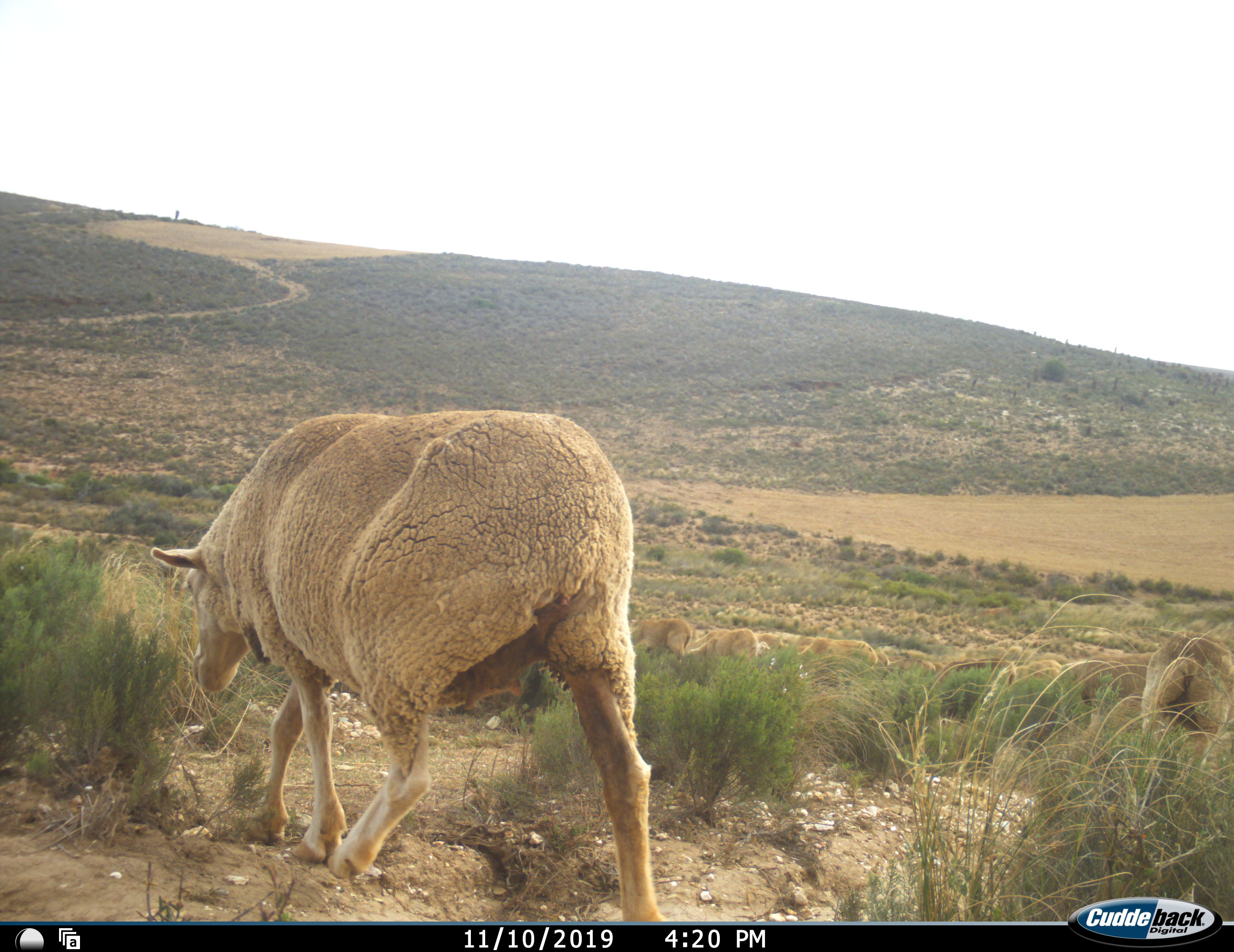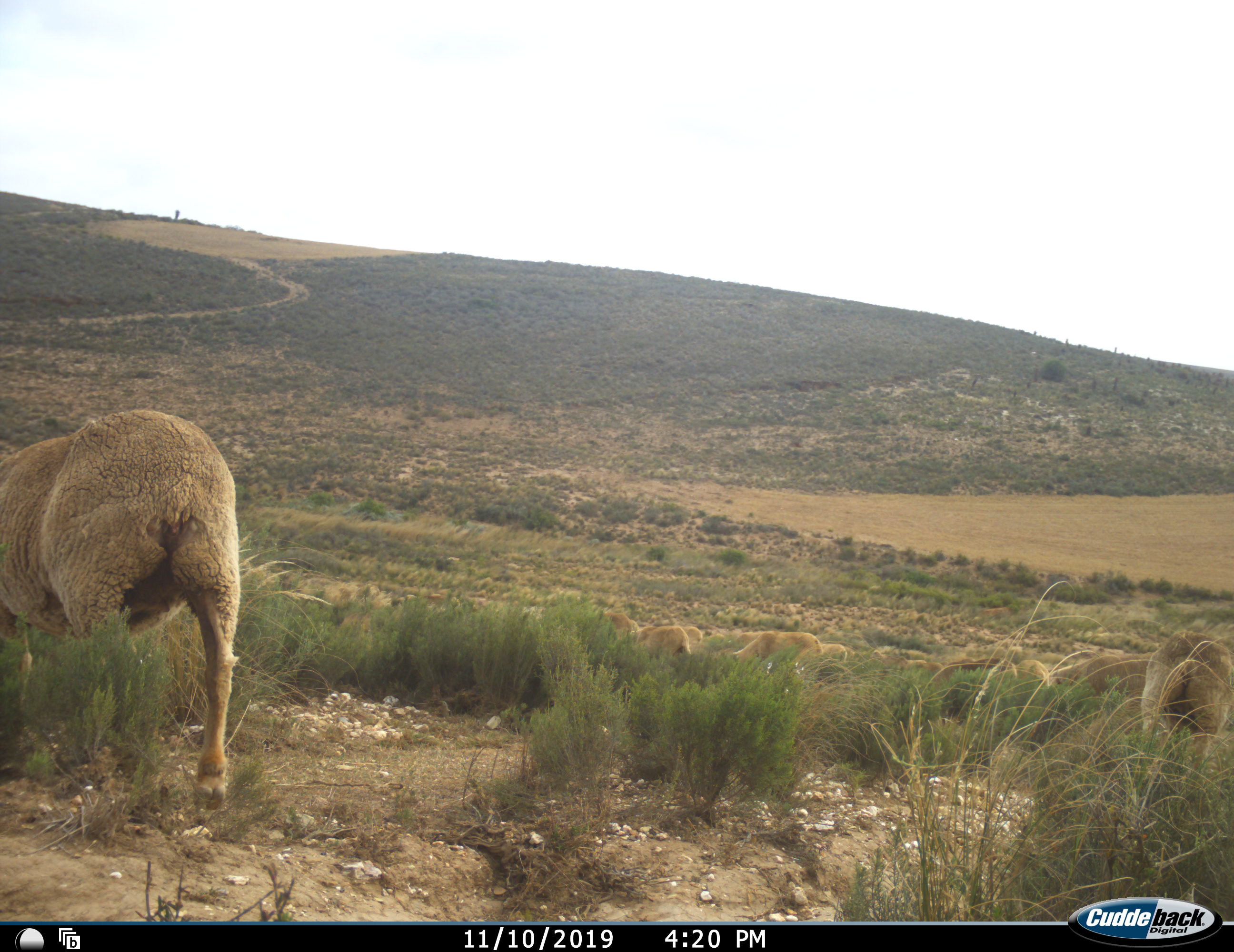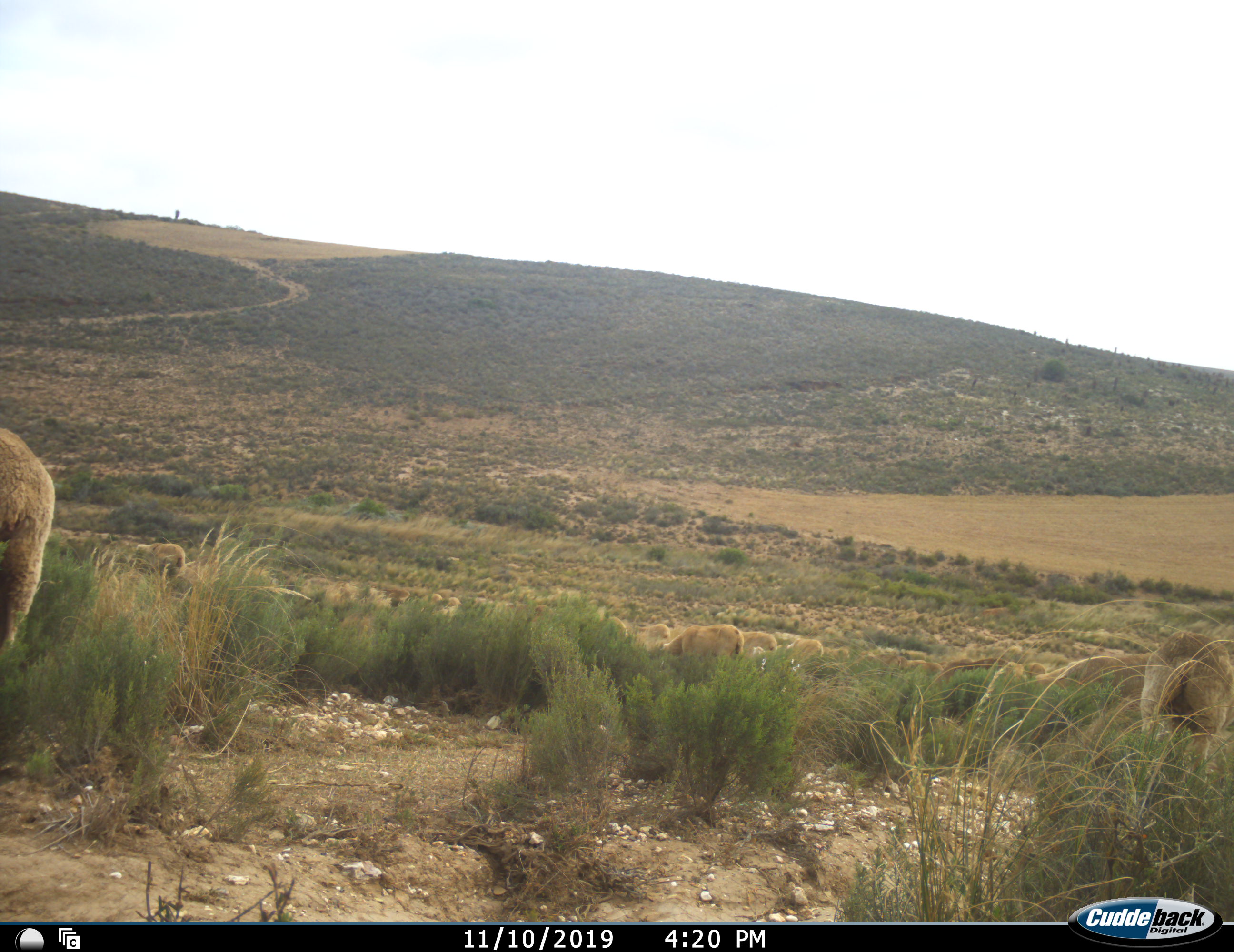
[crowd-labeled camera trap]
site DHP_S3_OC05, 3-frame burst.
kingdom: Animalia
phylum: Chordata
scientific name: Vertebrata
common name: domestic animal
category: domesticanimal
Domesticanimal (domestic animal) (Vertebrata), count 11-50. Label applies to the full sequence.